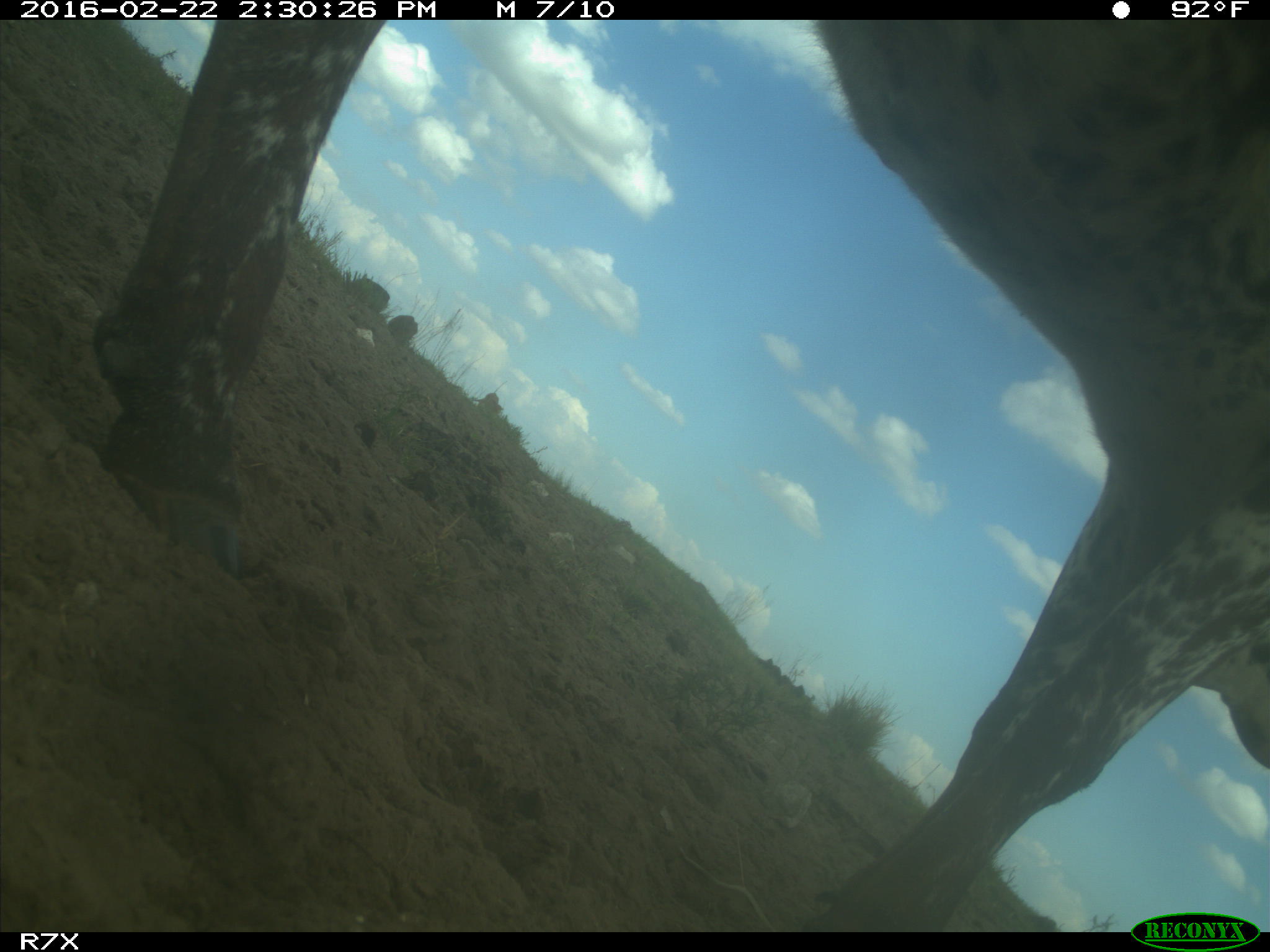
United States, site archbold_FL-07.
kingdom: Animalia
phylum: Chordata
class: Mammalia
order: Artiodactyla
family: Bovidae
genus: Bos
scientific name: Bos taurus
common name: domestic cow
Bos taurus (domestic cow).